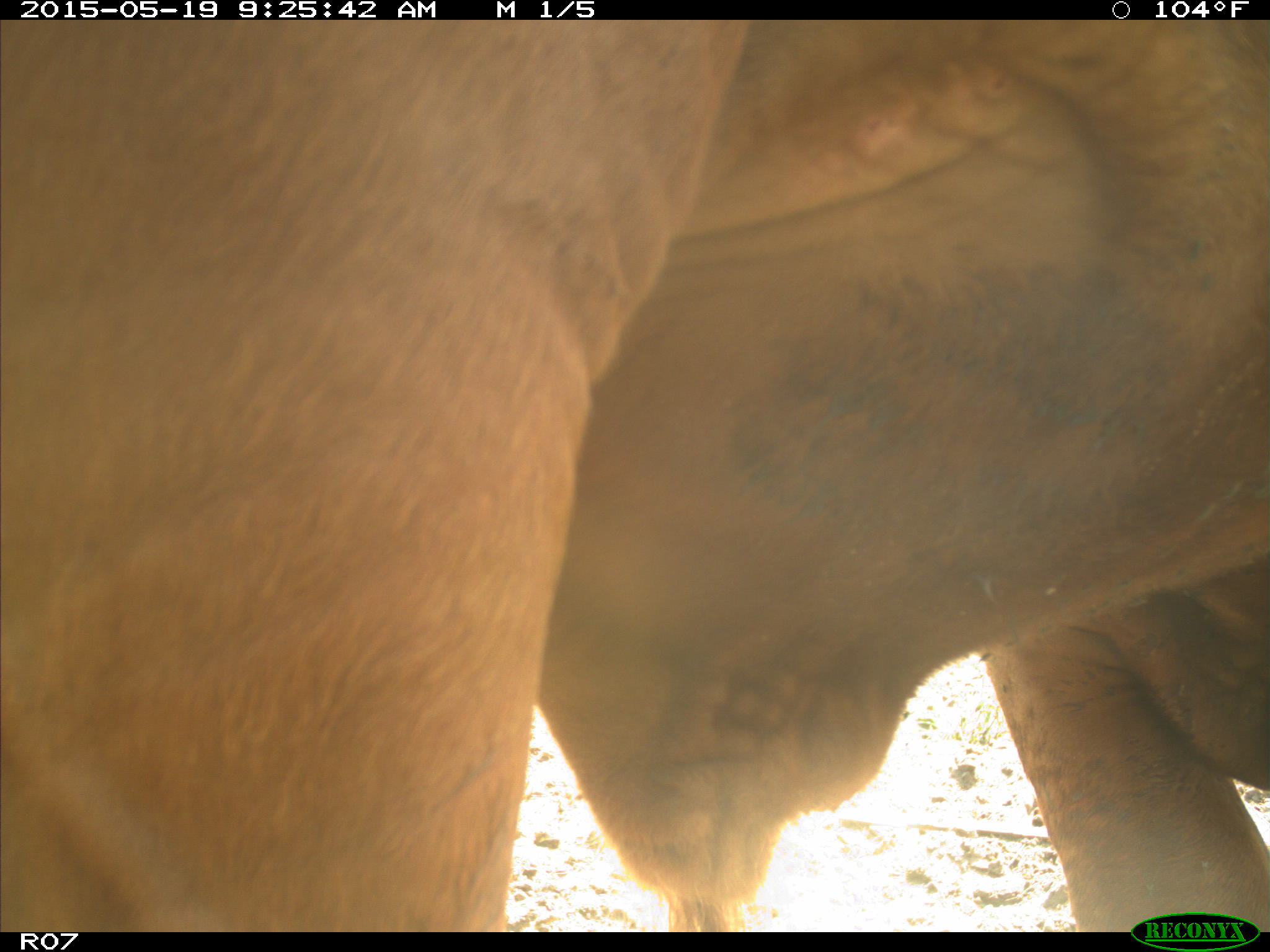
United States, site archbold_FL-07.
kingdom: Animalia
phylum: Chordata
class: Mammalia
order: Artiodactyla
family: Bovidae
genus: Bos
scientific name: Bos taurus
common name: domestic cow